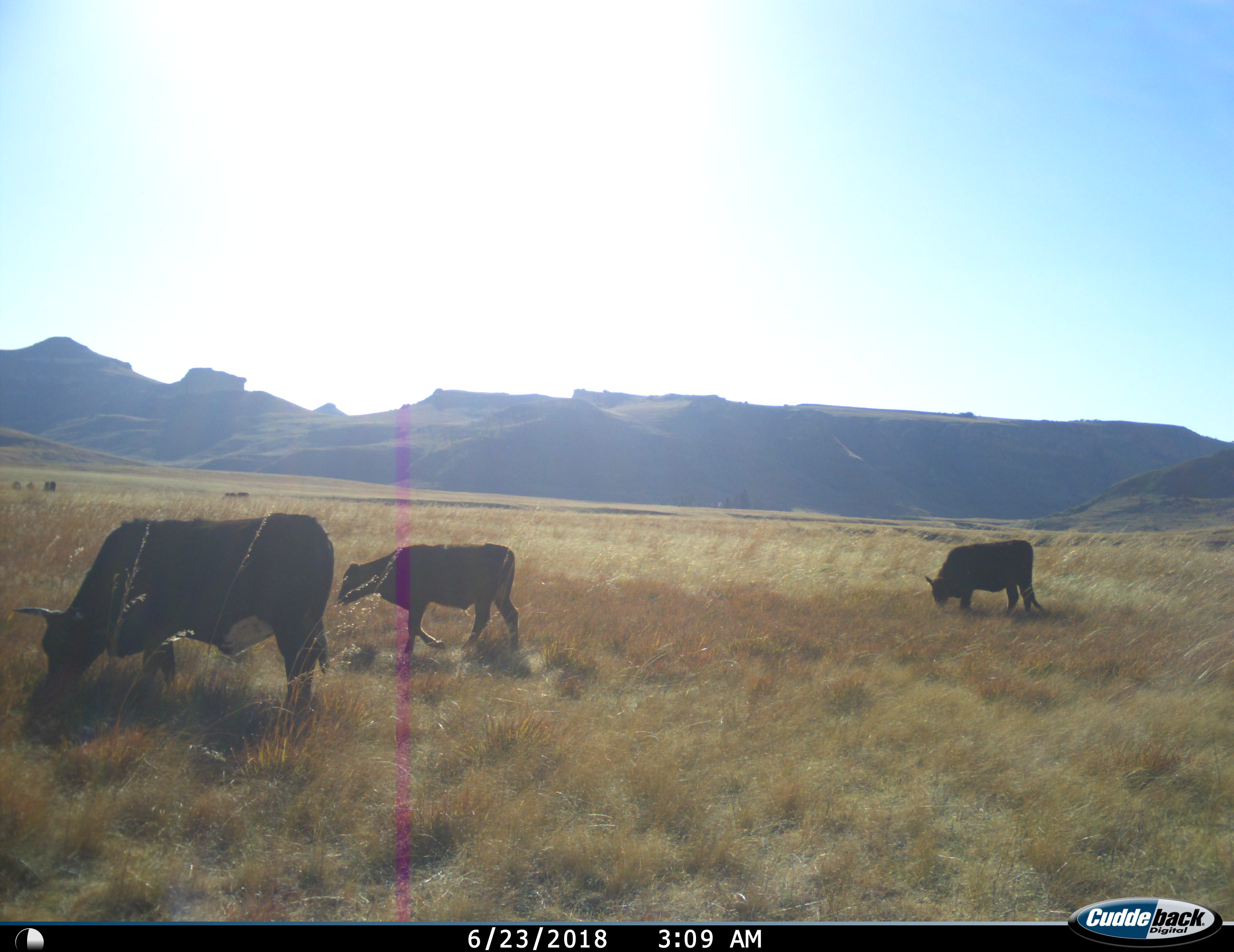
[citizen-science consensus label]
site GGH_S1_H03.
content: unidentified animal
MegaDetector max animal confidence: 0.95